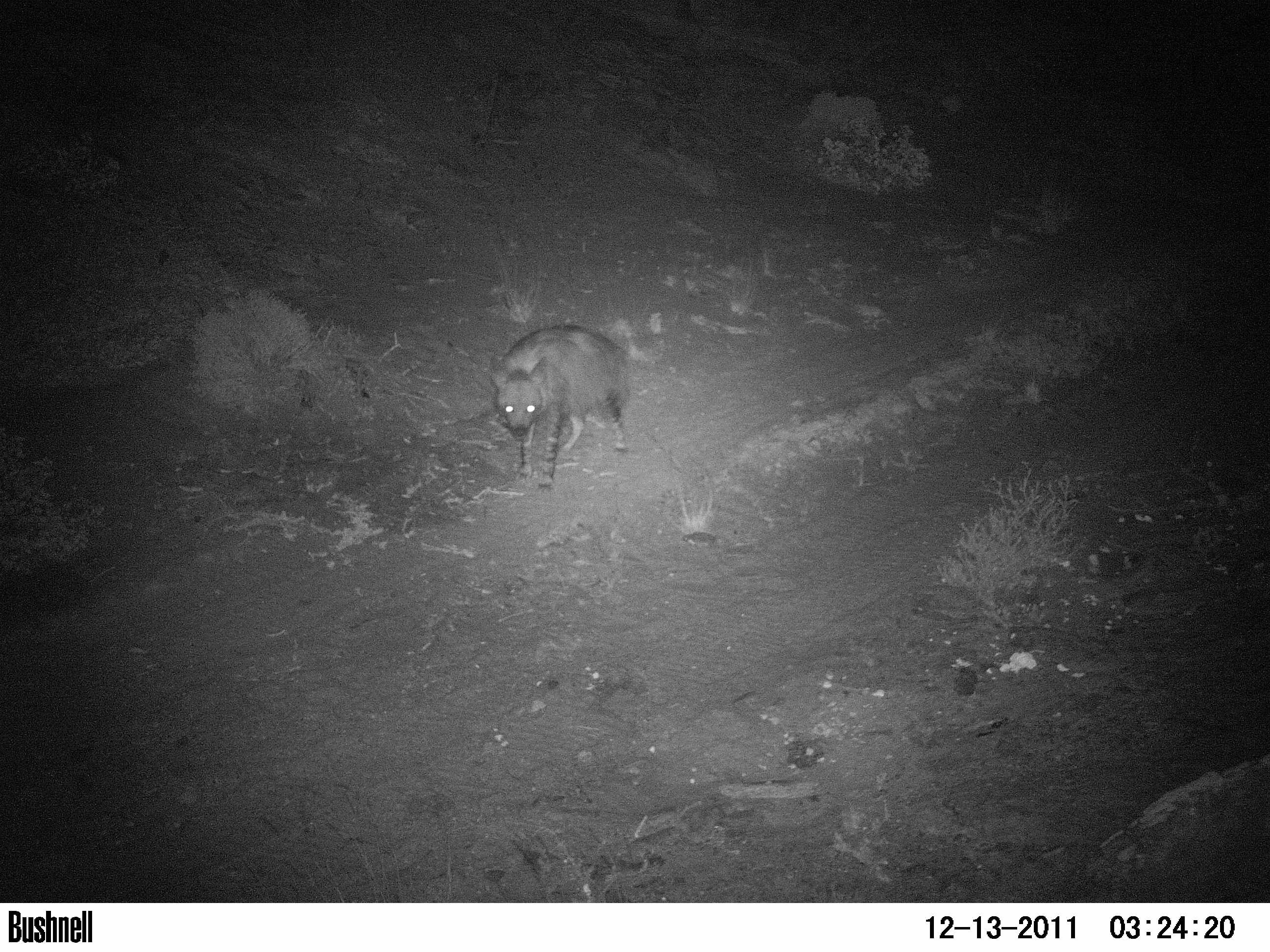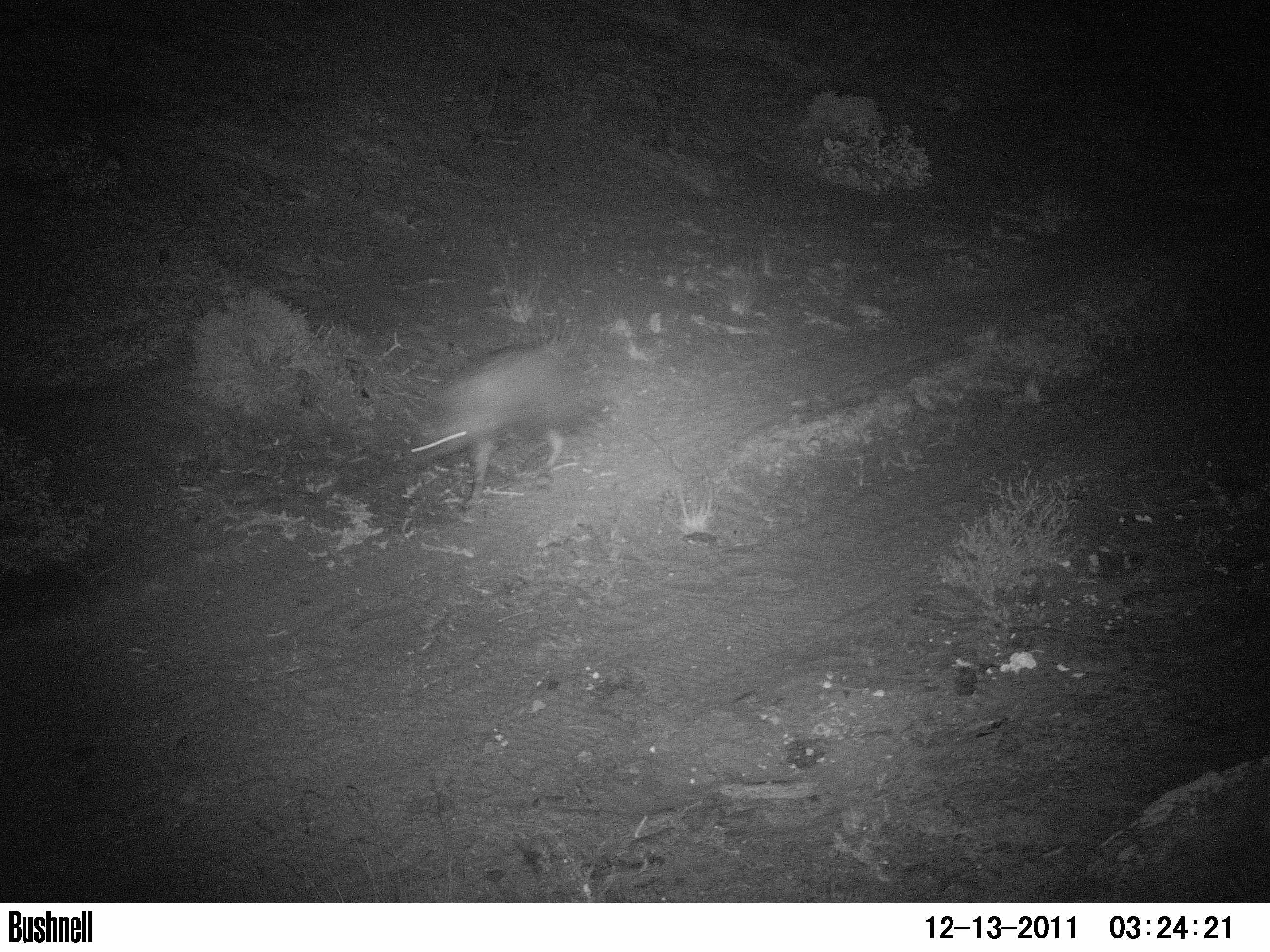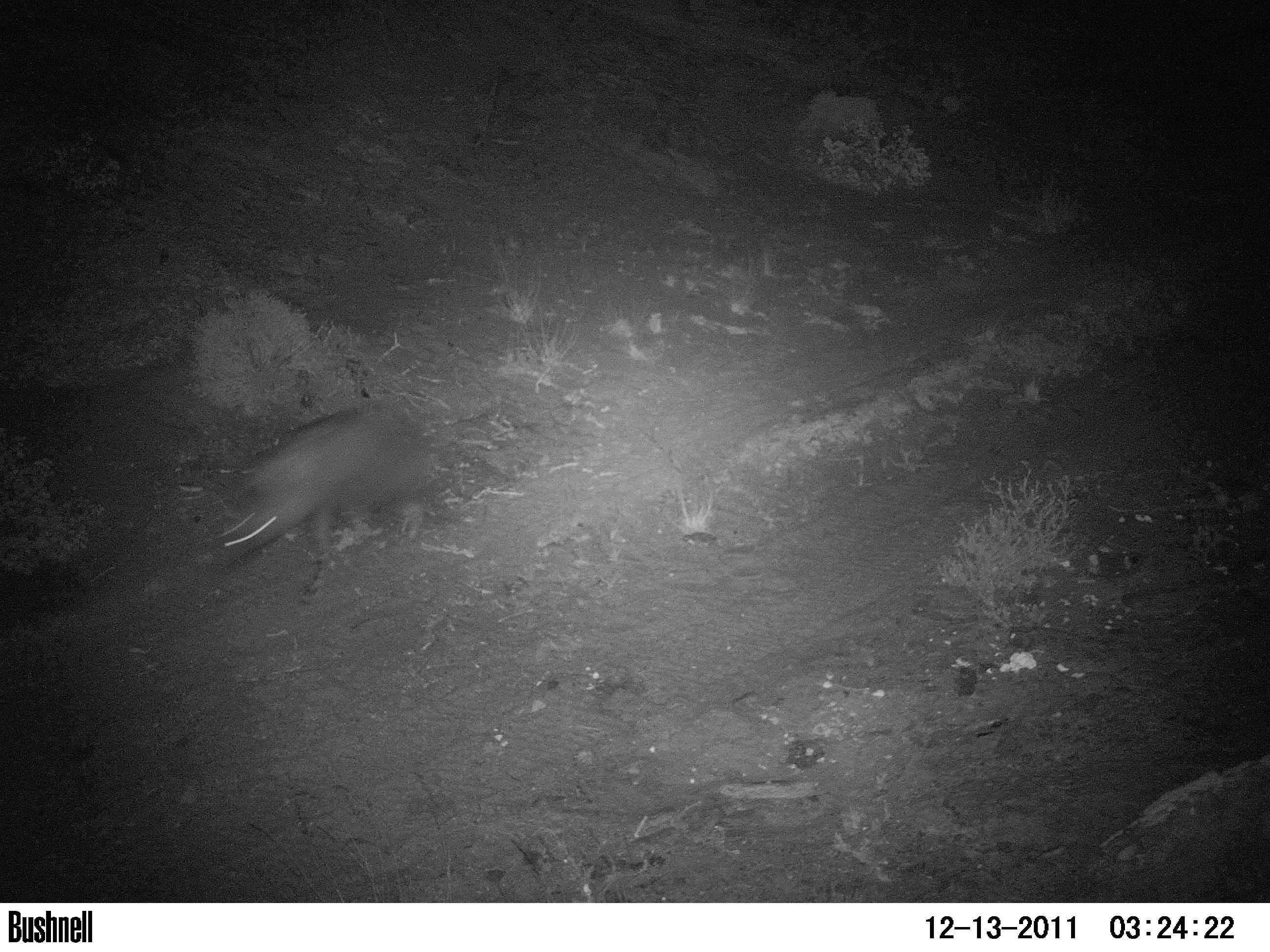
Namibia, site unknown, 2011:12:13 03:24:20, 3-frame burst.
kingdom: Animalia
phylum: Chordata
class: Mammalia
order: Carnivora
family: Hyaenidae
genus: Parahyaena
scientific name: Parahyaena brunnea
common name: brown hyena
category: hyaena brunnea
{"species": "hyaena brunnea (brown hyena) (Parahyaena brunnea)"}